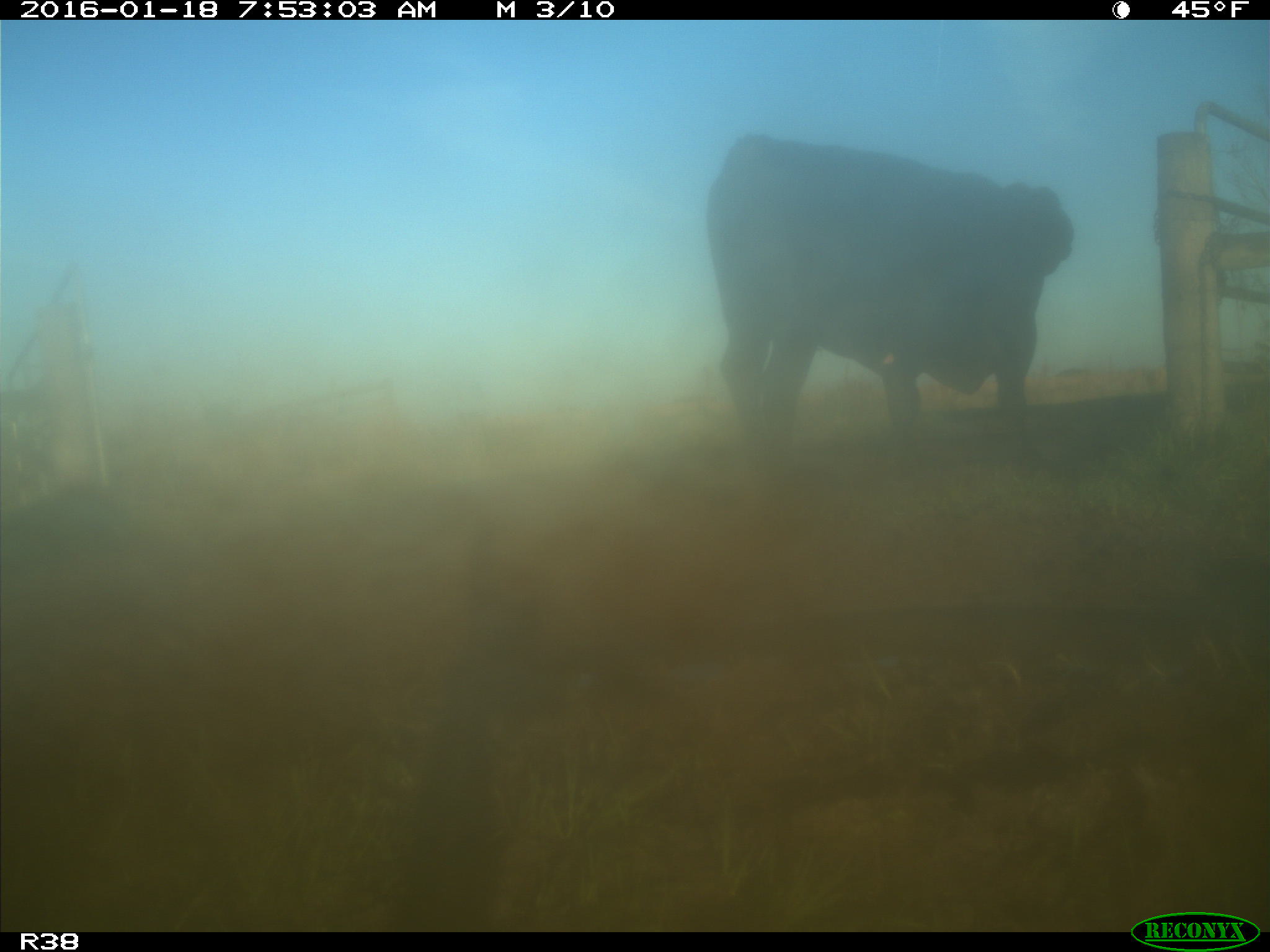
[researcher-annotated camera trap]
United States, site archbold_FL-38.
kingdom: Animalia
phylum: Chordata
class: Mammalia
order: Artiodactyla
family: Bovidae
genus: Bos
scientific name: Bos taurus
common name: domestic cow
Bos taurus (domestic cow).